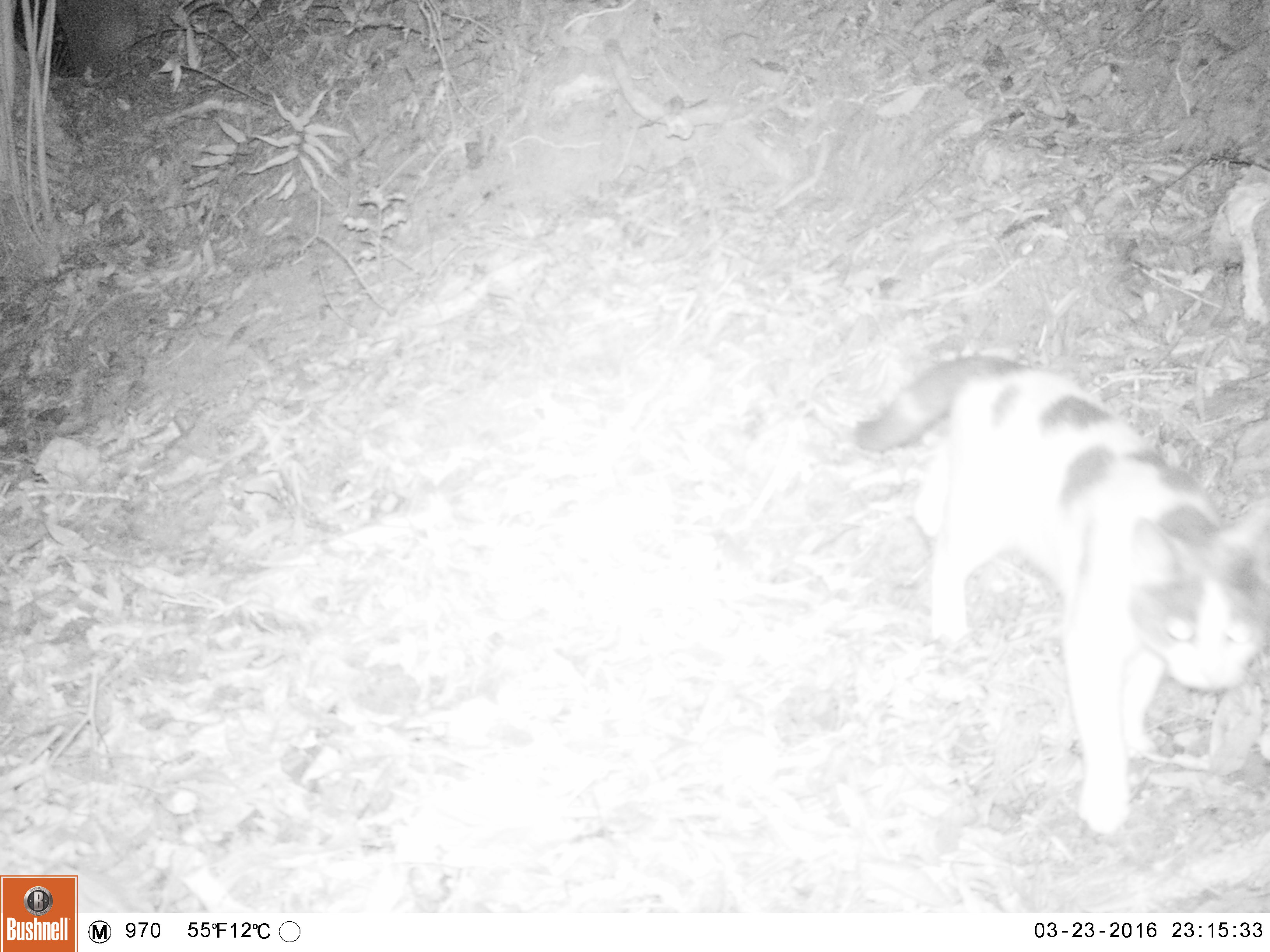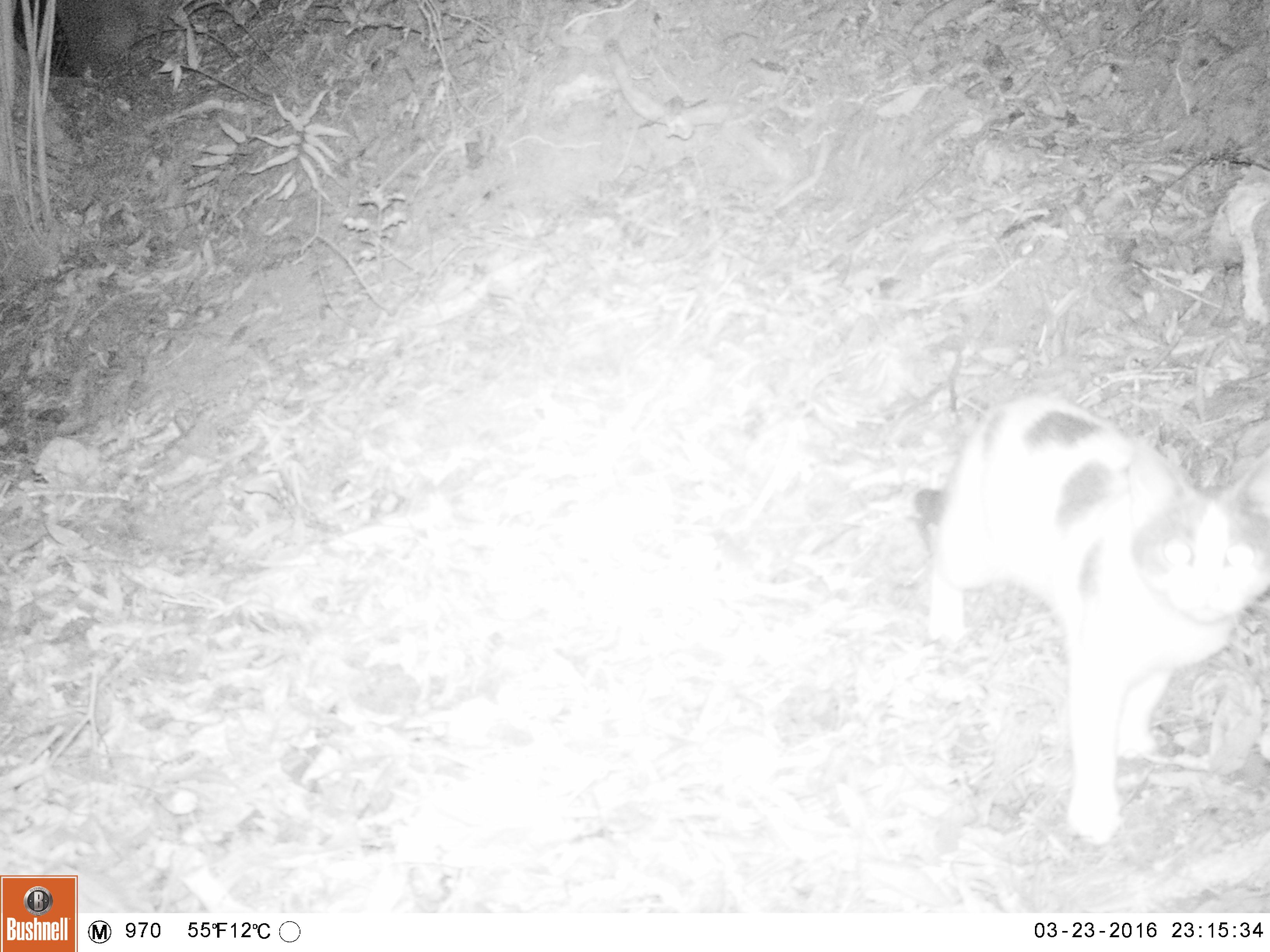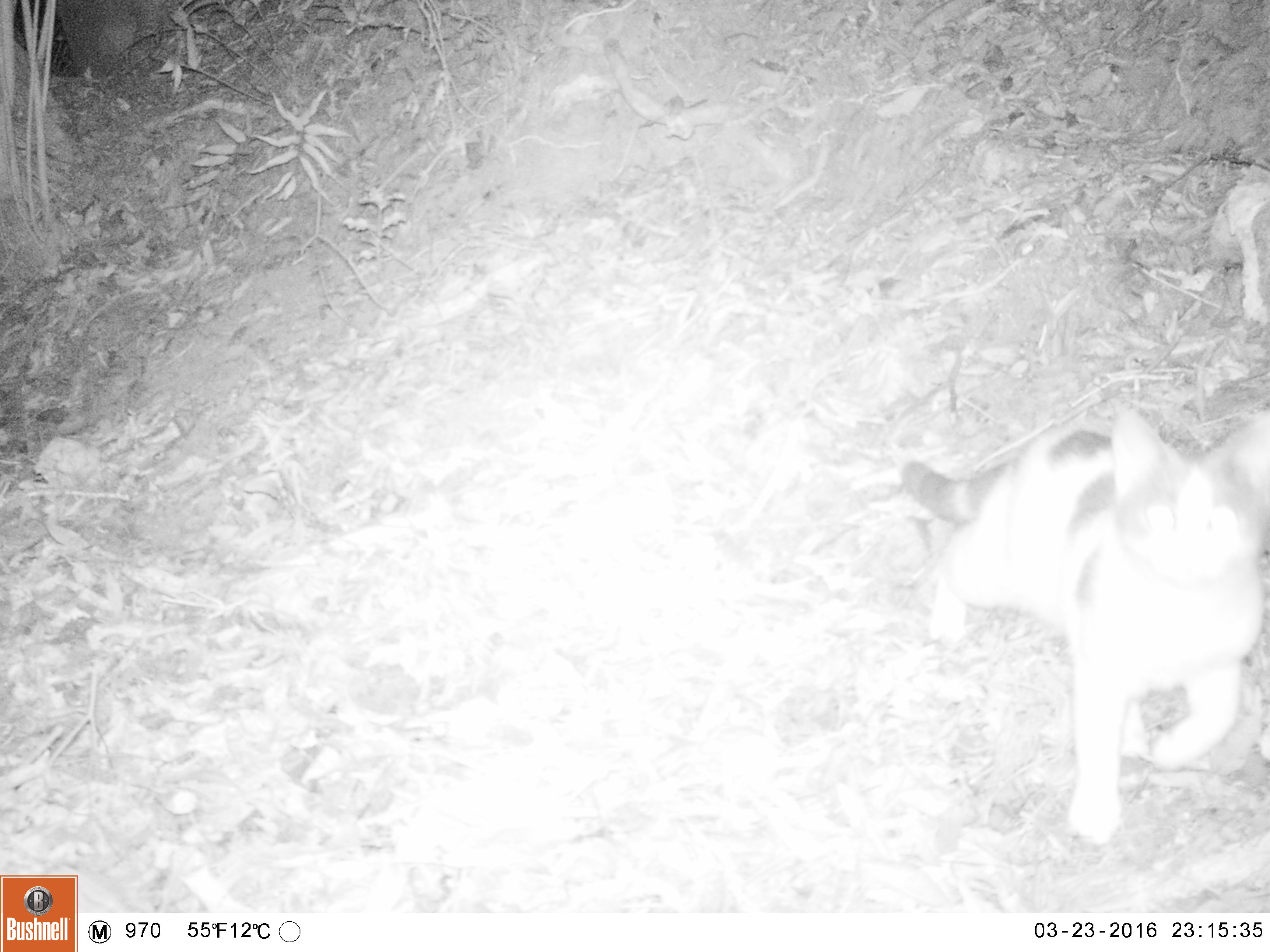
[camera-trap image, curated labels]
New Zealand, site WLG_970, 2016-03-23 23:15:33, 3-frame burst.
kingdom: Animalia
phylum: Chordata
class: Mammalia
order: Carnivora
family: Felidae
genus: Felis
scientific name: Felis catus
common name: domestic cat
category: cat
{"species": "cat (domestic cat) (Felis catus)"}